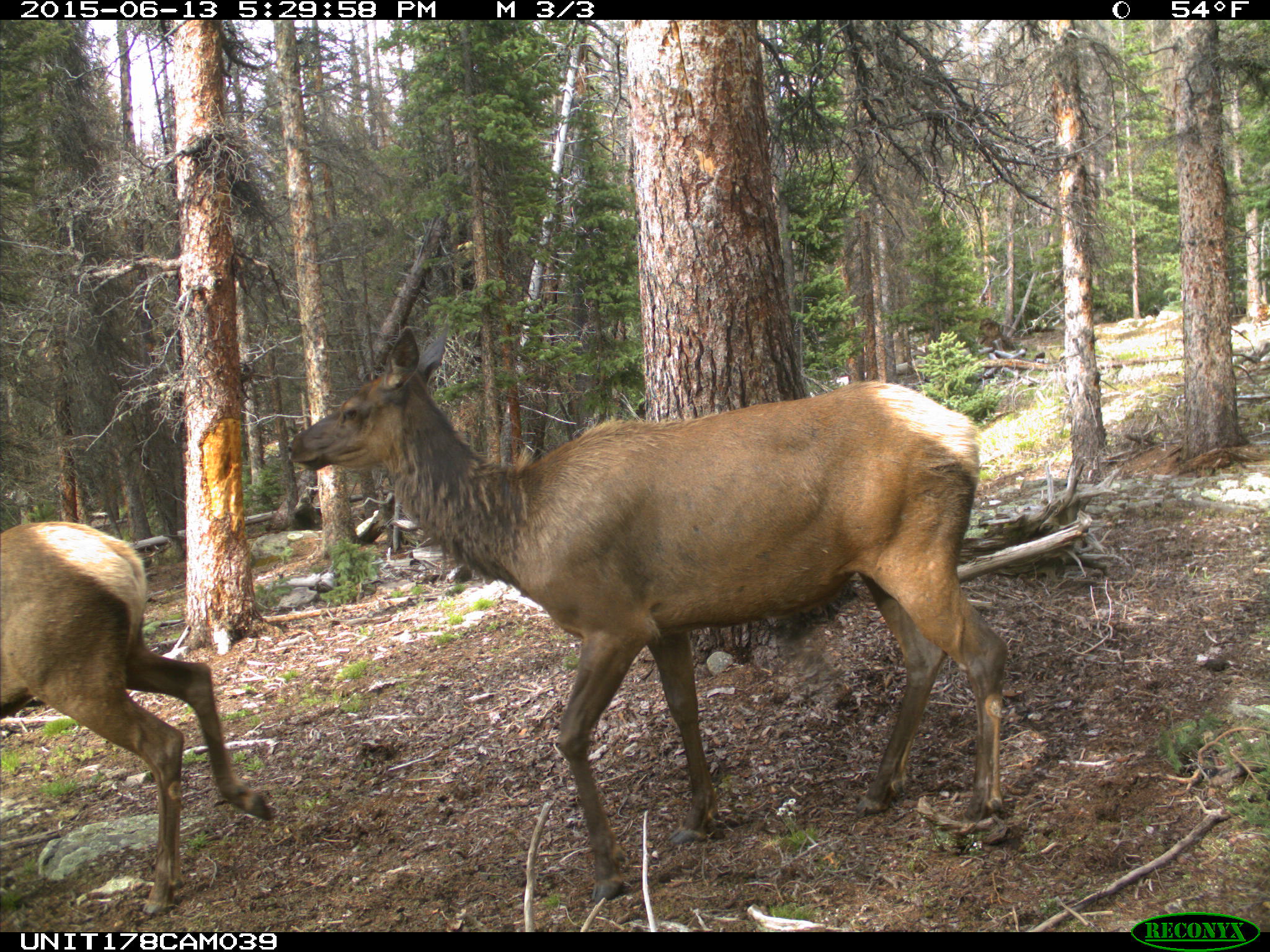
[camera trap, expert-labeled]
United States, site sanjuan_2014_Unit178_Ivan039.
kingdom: Animalia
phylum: Chordata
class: Mammalia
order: Artiodactyla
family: Cervidae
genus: Cervus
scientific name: Cervus elaphus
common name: red deer